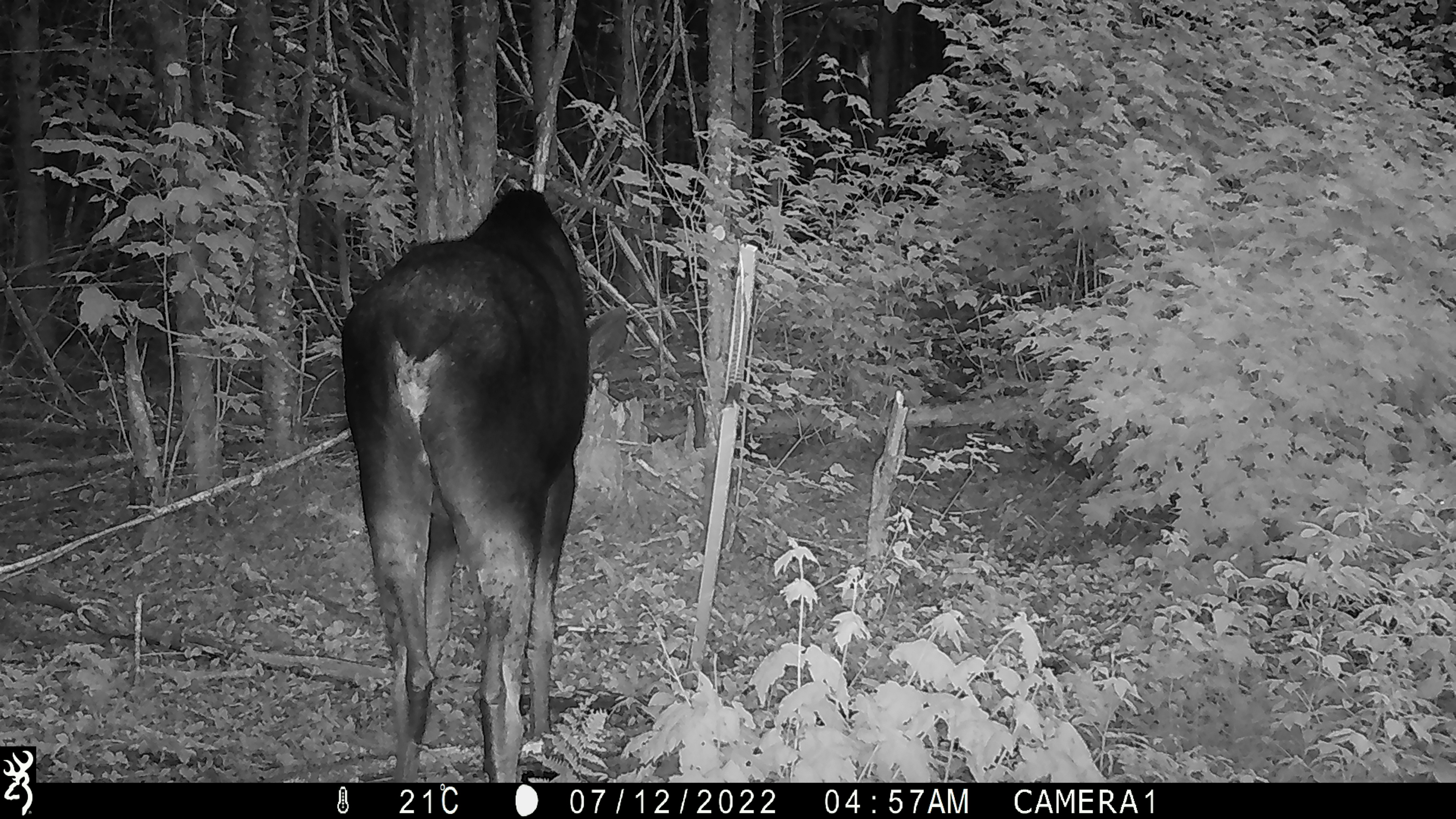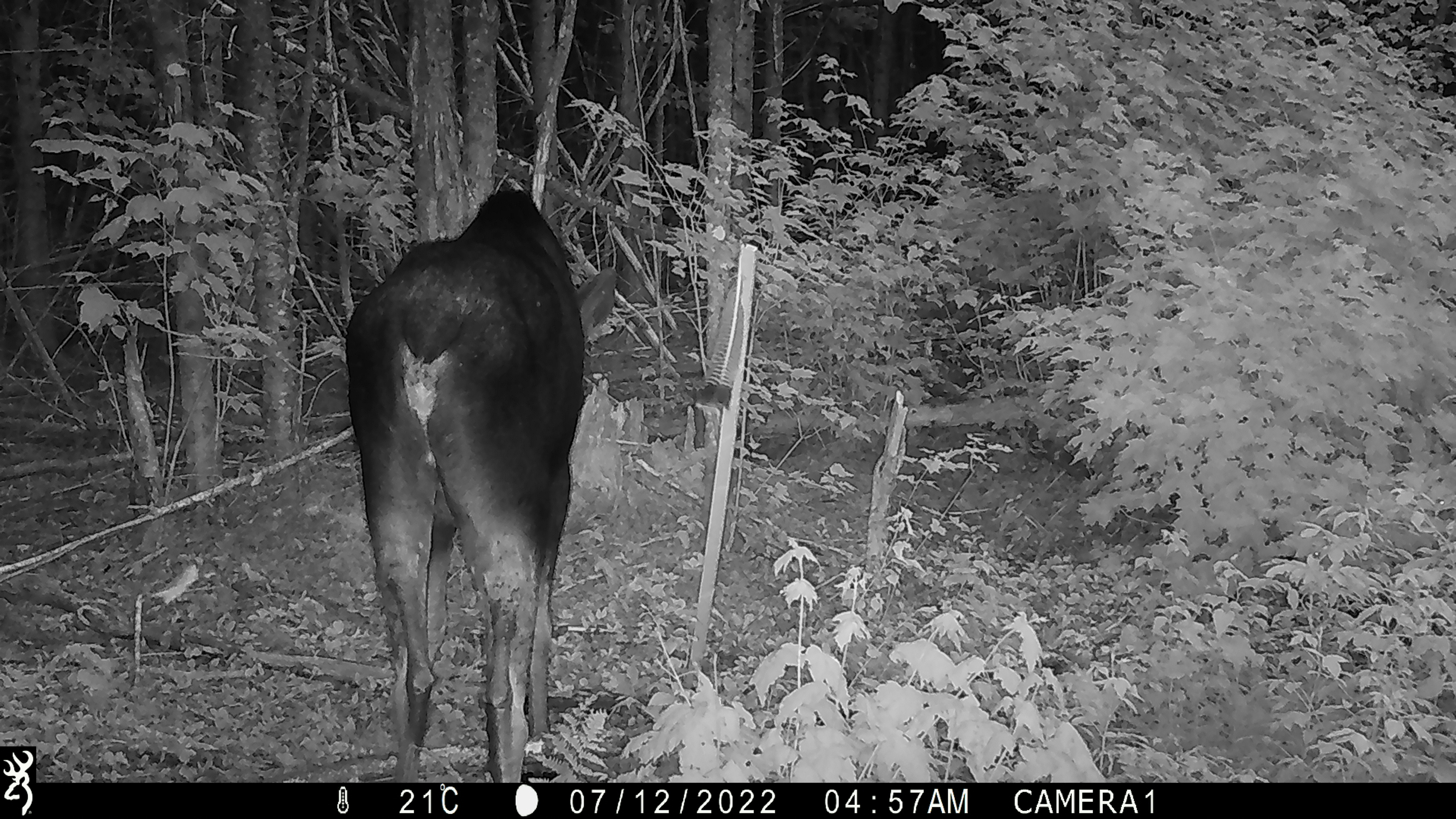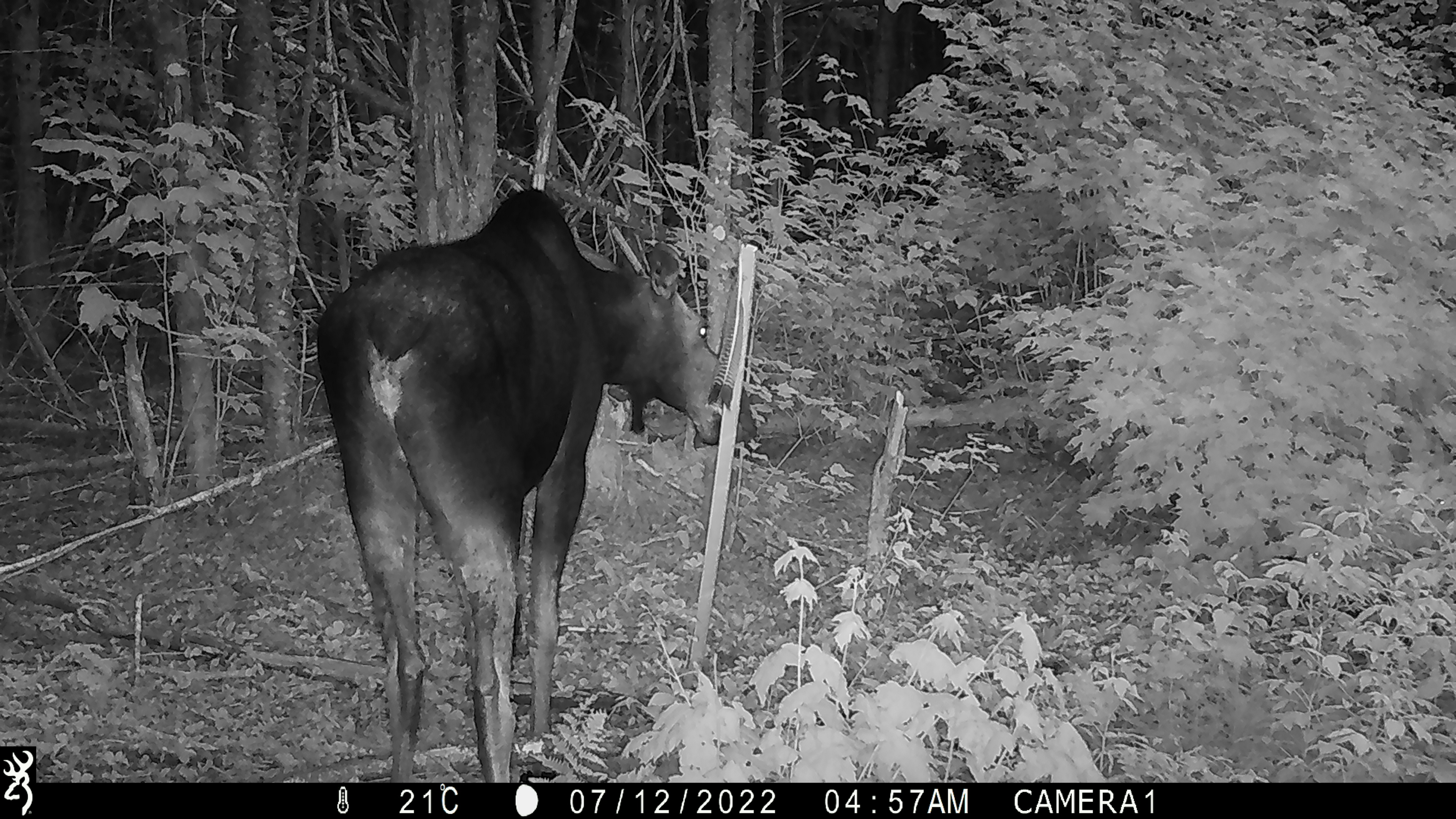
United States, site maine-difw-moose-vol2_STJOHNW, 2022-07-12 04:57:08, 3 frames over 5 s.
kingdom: Animalia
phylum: Chordata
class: Mammalia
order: Artiodactyla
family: Cervidae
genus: Alces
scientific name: Alces alces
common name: moose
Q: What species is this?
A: Moose (Alces alces).